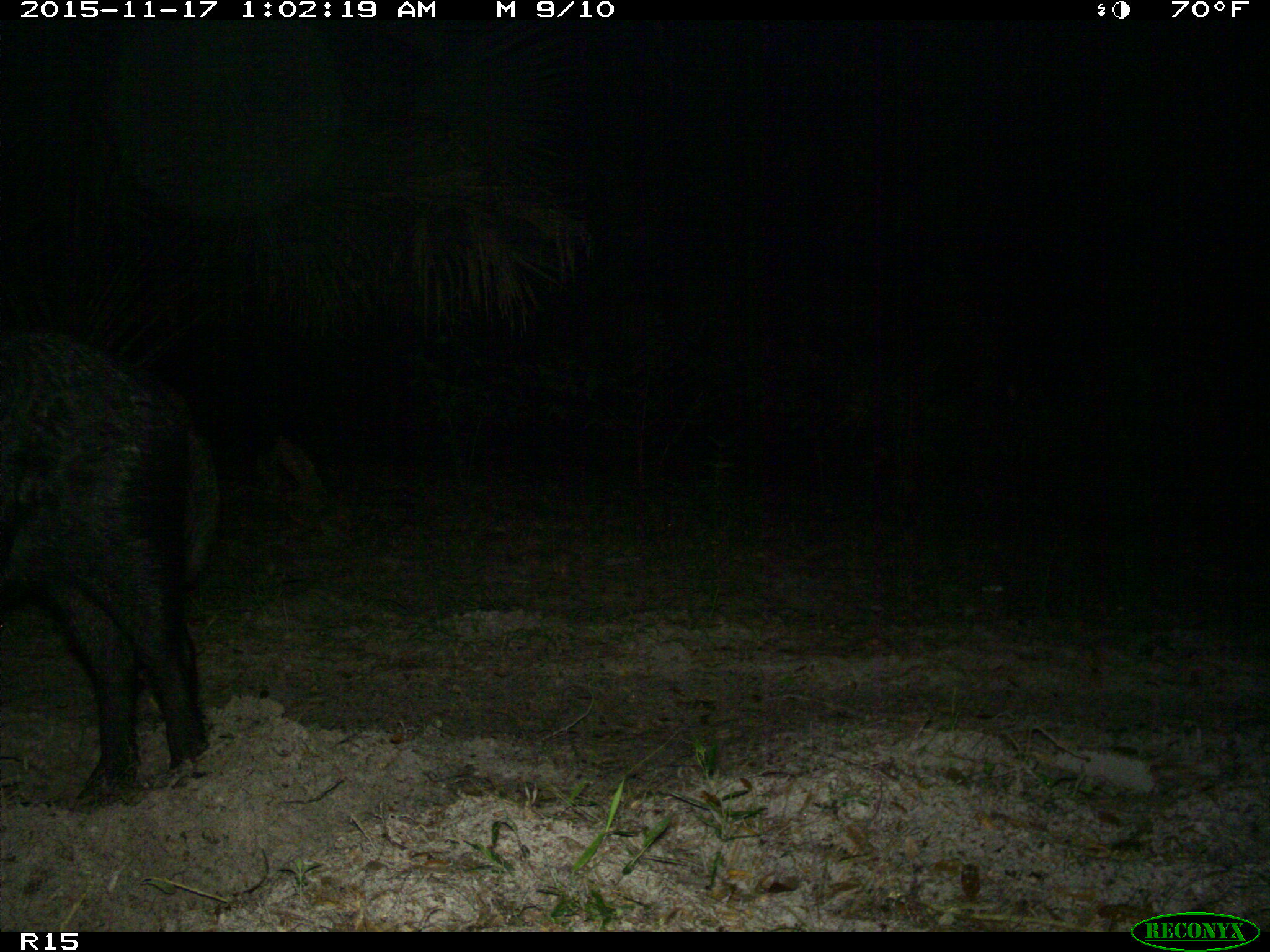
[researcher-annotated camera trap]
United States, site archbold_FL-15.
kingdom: Animalia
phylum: Chordata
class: Mammalia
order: Artiodactyla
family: Suidae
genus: Sus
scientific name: Sus scrofa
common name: wild boar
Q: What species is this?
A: Sus scrofa (wild boar).